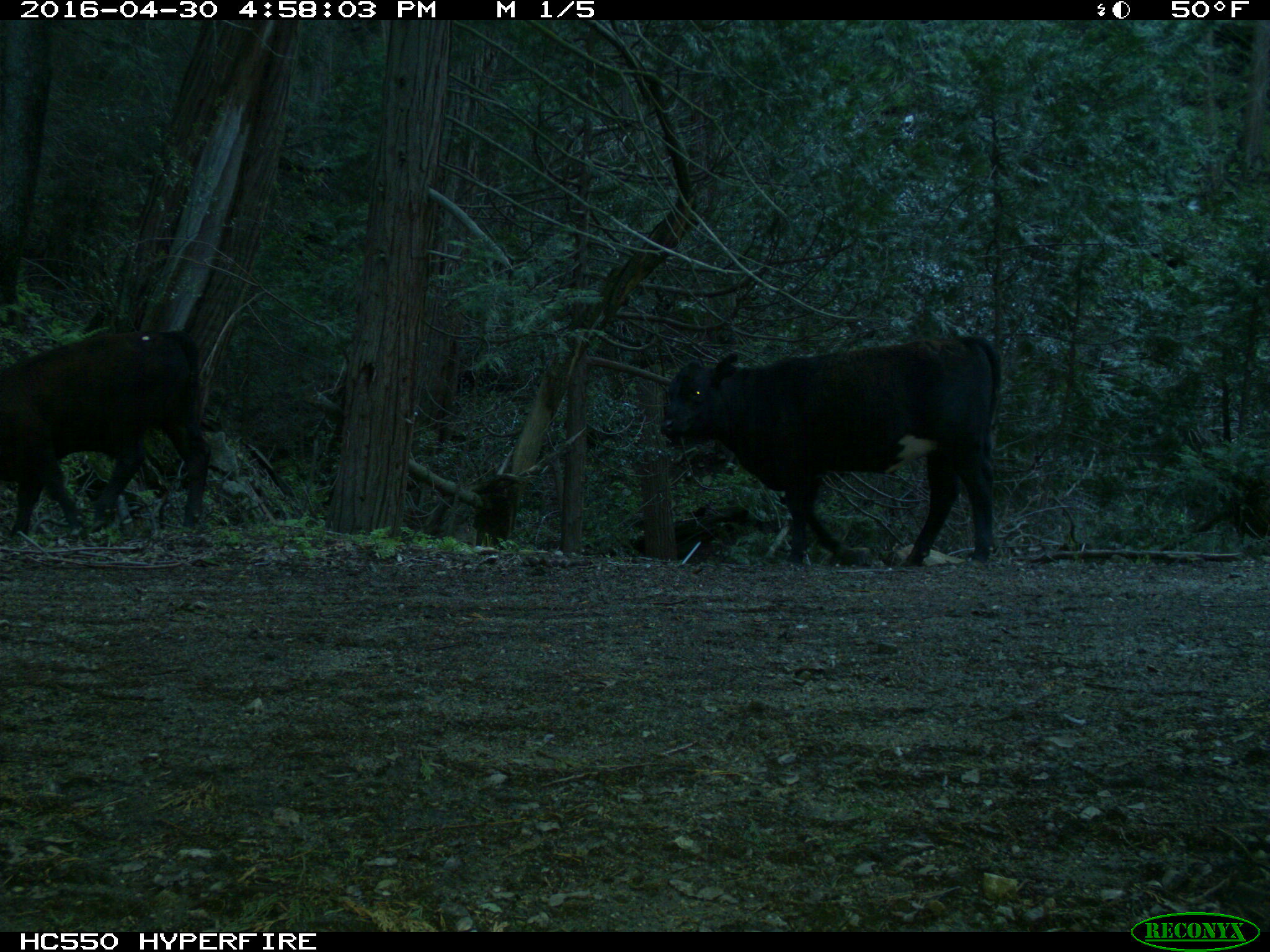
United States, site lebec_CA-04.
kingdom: Animalia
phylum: Chordata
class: Mammalia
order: Artiodactyla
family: Bovidae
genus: Bos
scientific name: Bos taurus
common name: domestic cow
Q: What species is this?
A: Bos taurus (domestic cow).